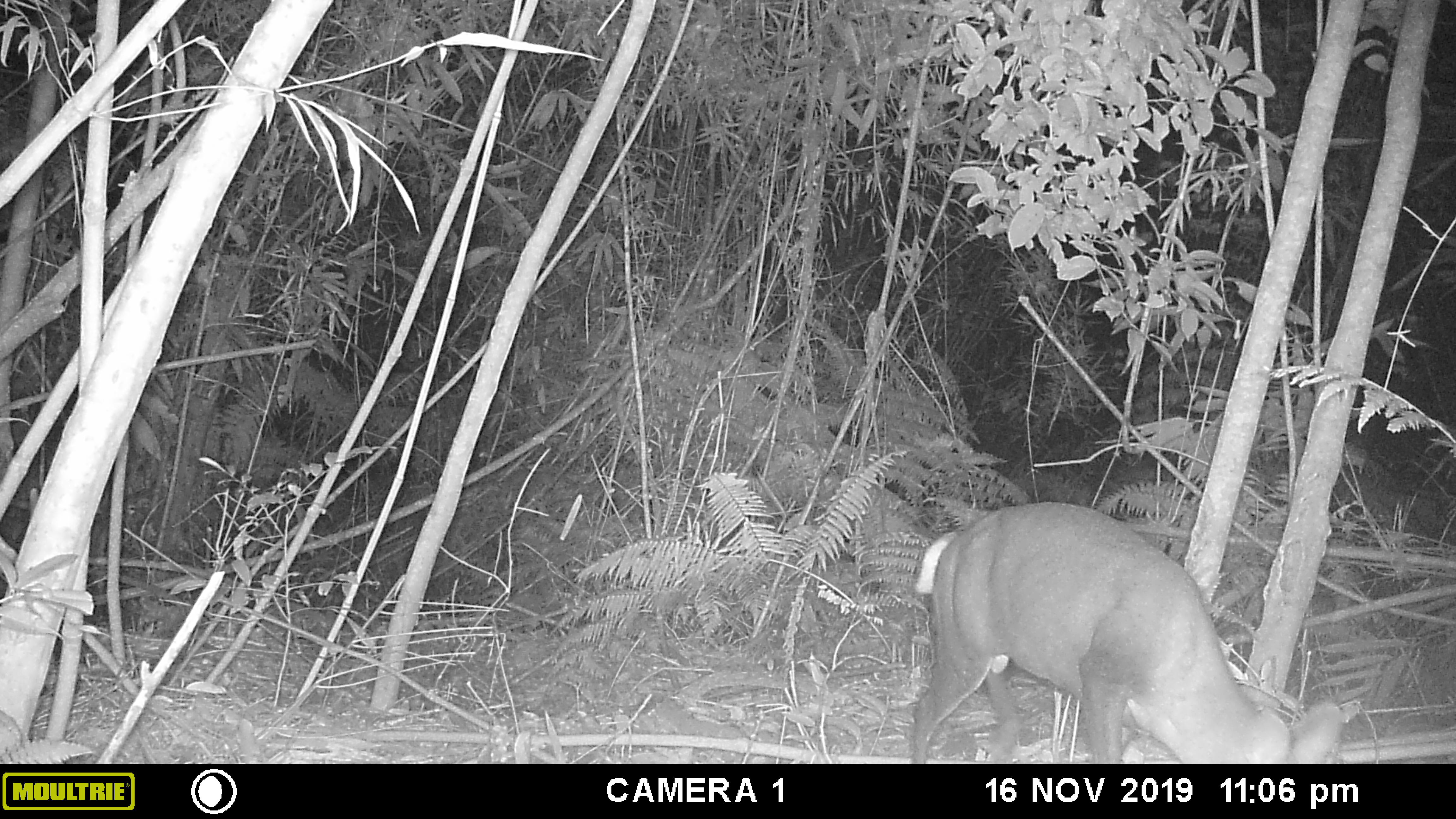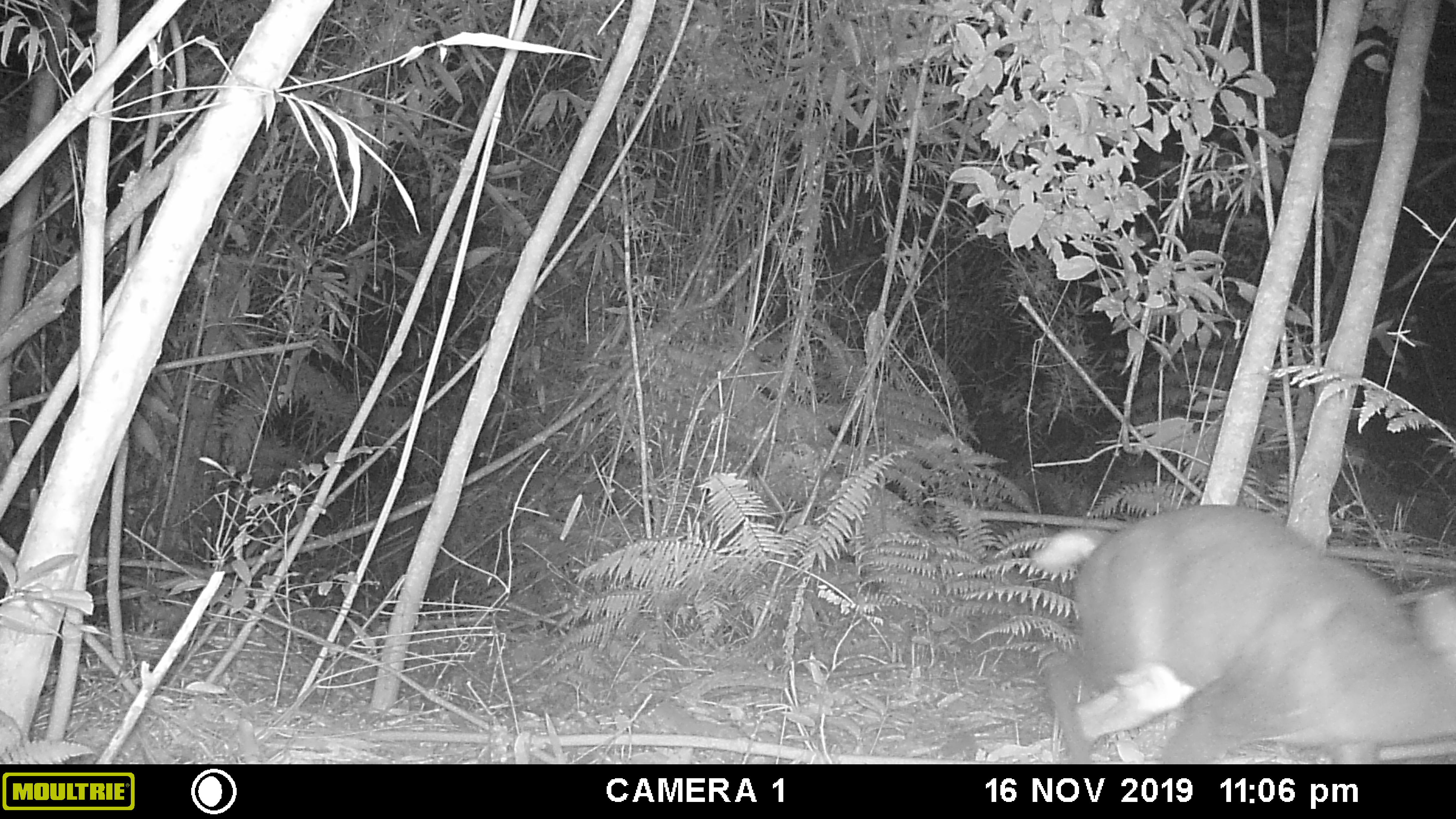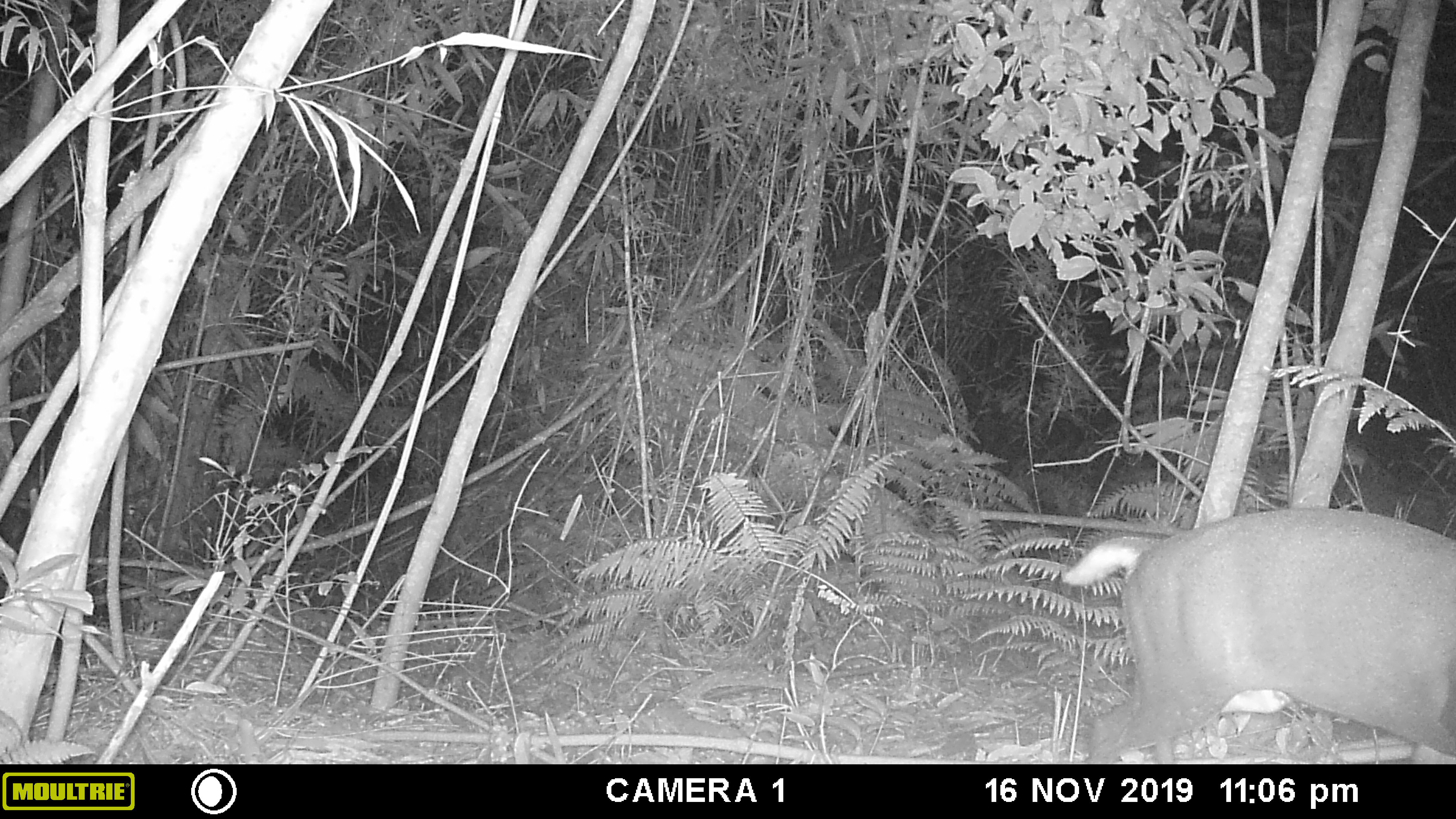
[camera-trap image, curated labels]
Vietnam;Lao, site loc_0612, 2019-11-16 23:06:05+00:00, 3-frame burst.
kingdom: Animalia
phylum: Chordata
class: Mammalia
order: Artiodactyla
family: Cervidae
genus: Muntiacus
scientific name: Muntiacus rooseveltorum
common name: roosevelt's muntjac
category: roosevelts muntjac group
Roosevelts muntjac group (roosevelt's muntjac) (Muntiacus rooseveltorum). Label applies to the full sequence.